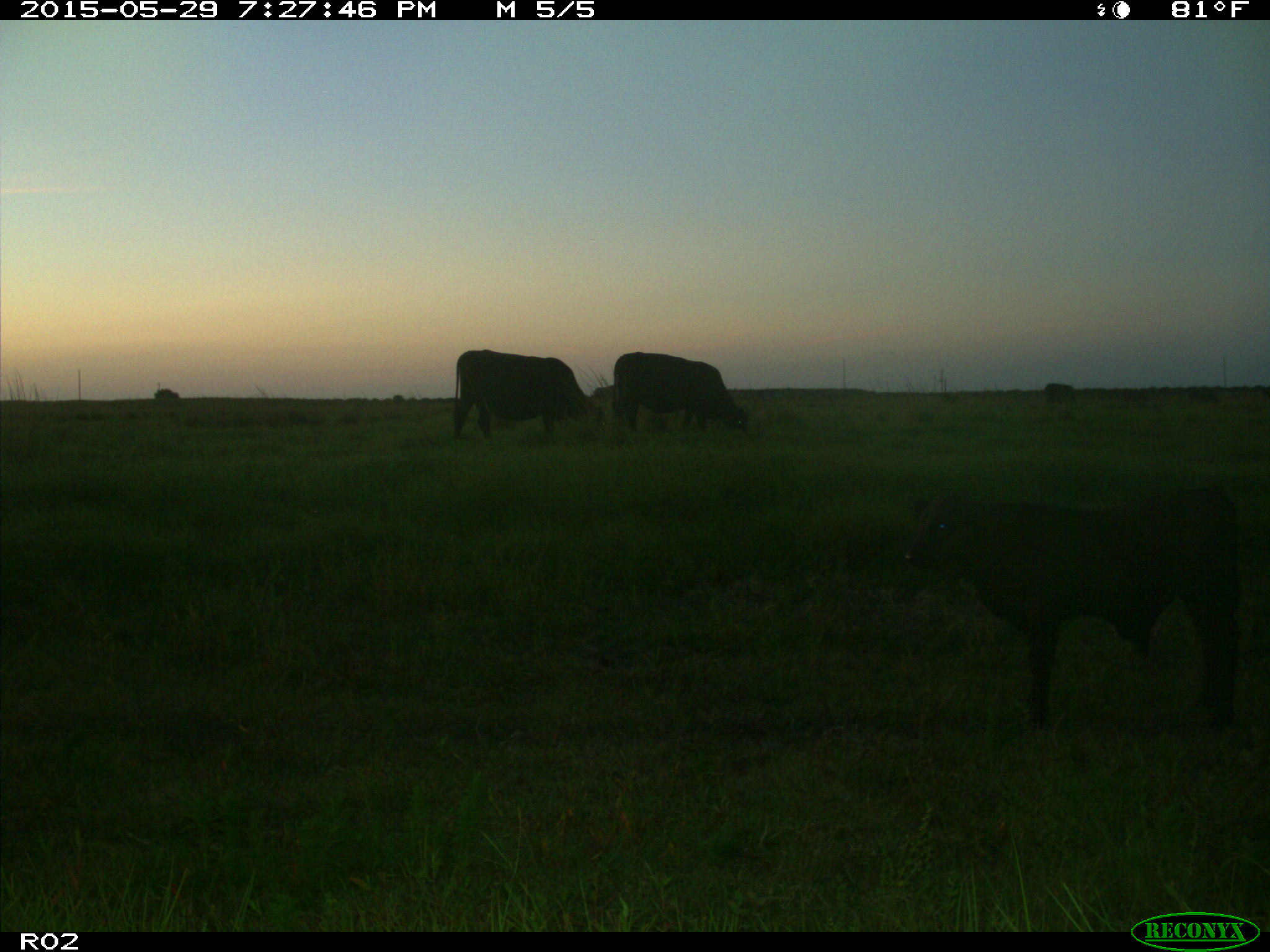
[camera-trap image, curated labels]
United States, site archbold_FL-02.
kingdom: Animalia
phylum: Chordata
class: Mammalia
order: Artiodactyla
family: Bovidae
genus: Bos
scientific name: Bos taurus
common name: domestic cow